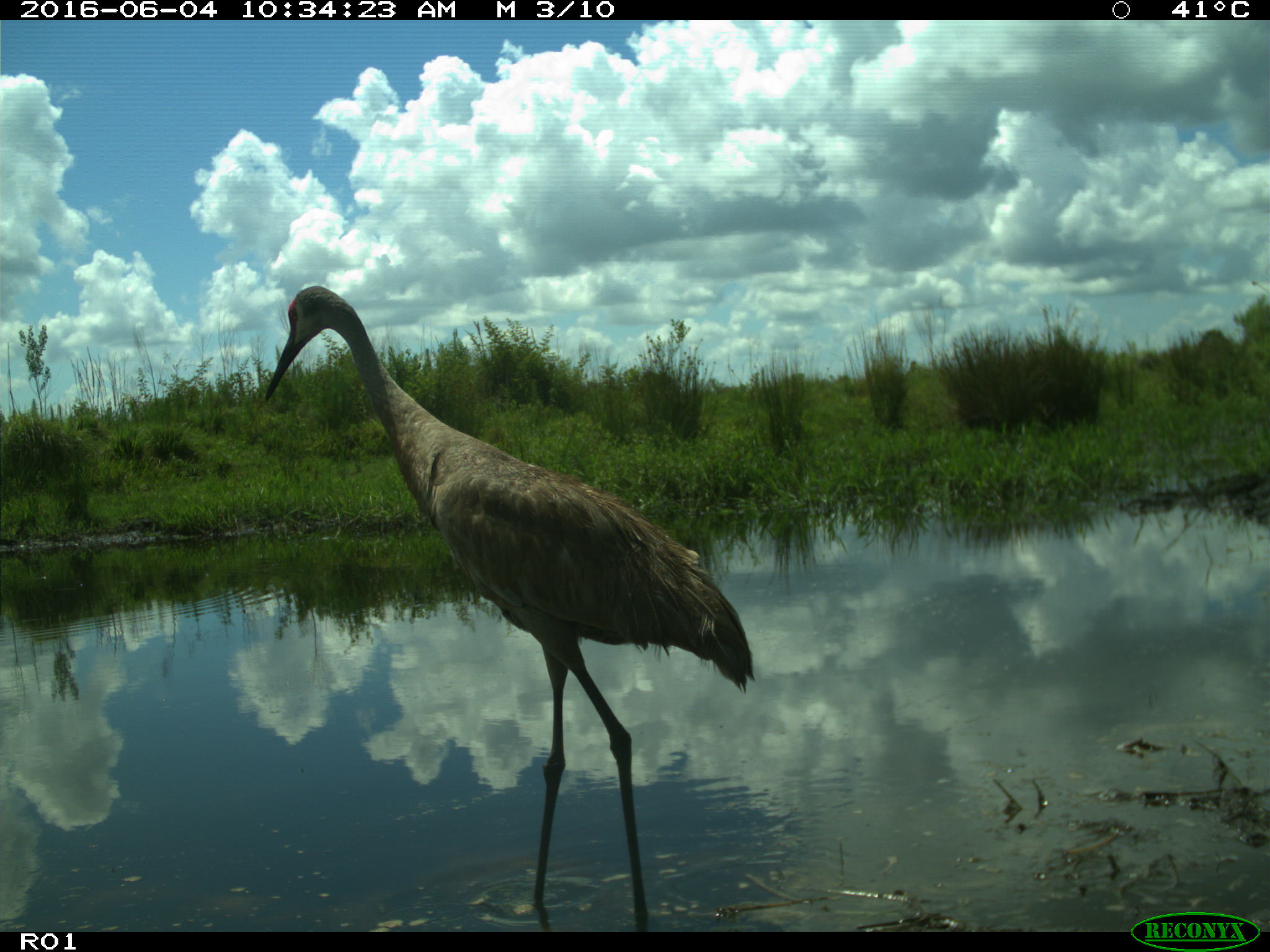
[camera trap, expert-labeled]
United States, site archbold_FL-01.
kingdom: Animalia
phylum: Chordata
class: Aves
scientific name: Aves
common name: birds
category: unidentified bird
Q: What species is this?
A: Unidentified bird (birds) (Aves).